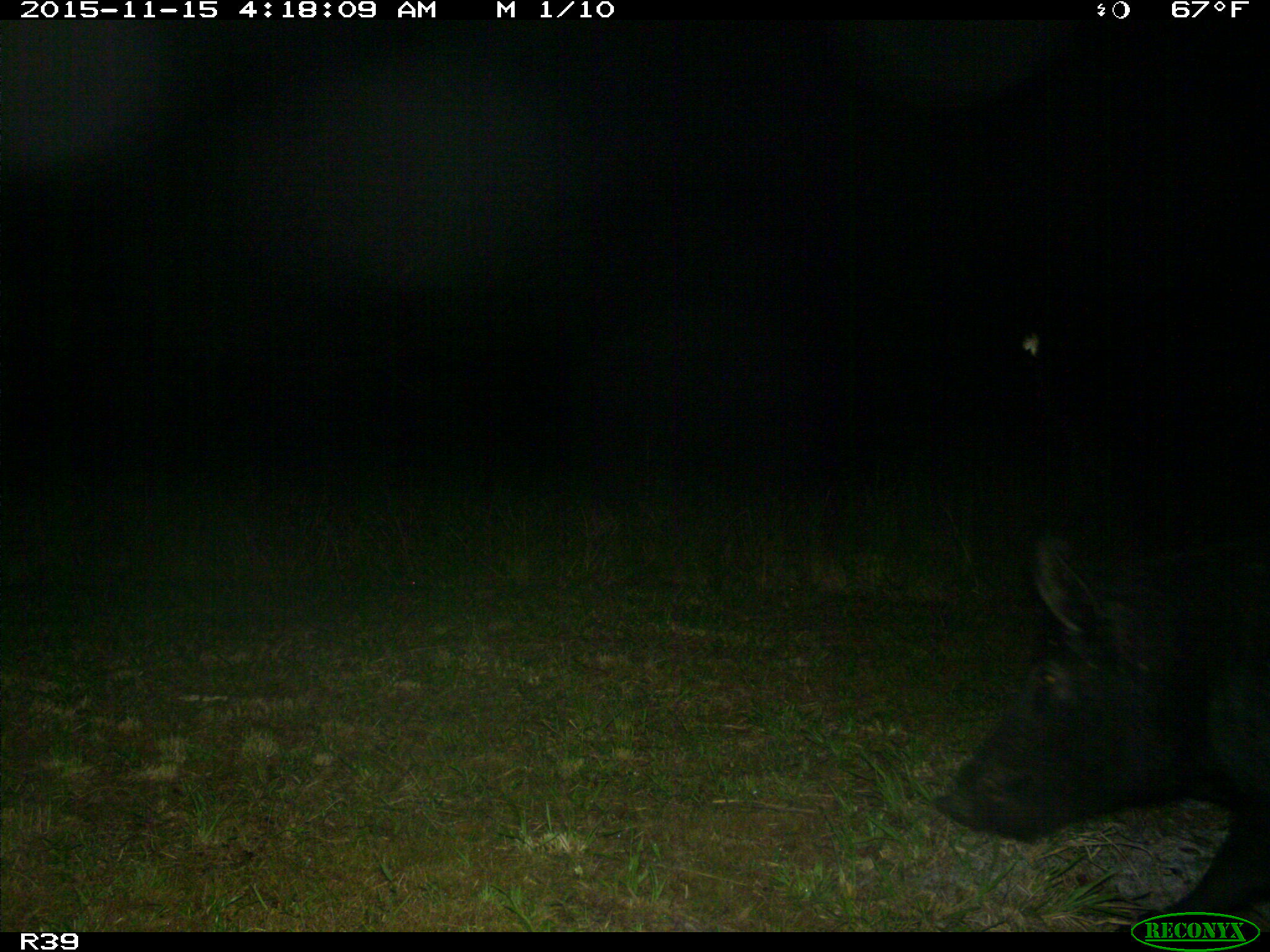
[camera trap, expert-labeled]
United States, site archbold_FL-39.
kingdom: Animalia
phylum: Chordata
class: Mammalia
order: Artiodactyla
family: Suidae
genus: Sus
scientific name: Sus scrofa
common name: wild boar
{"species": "Sus scrofa (wild boar)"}